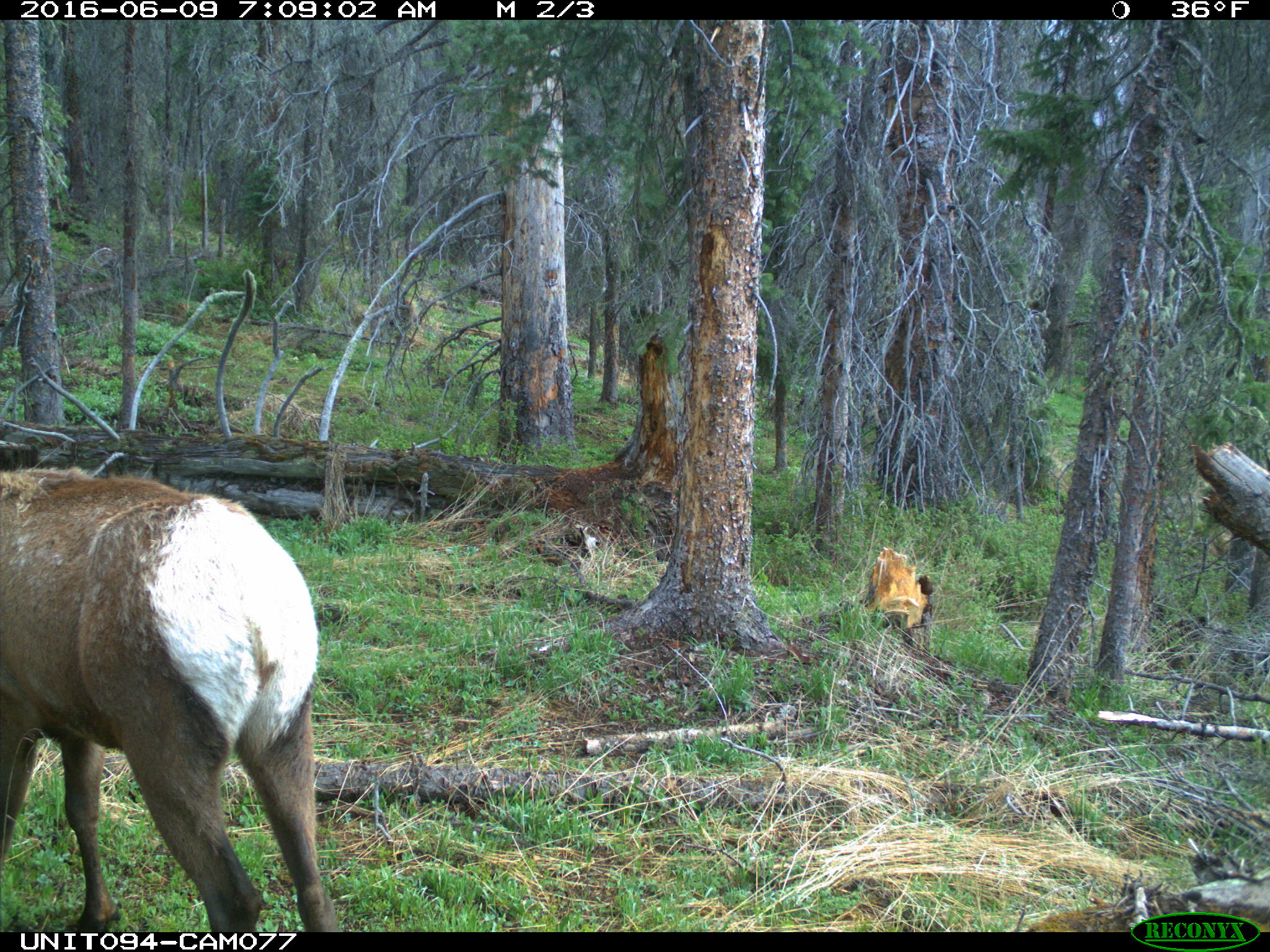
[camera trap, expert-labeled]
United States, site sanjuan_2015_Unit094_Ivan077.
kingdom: Animalia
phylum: Chordata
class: Mammalia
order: Artiodactyla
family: Cervidae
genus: Cervus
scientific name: Cervus elaphus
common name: red deer